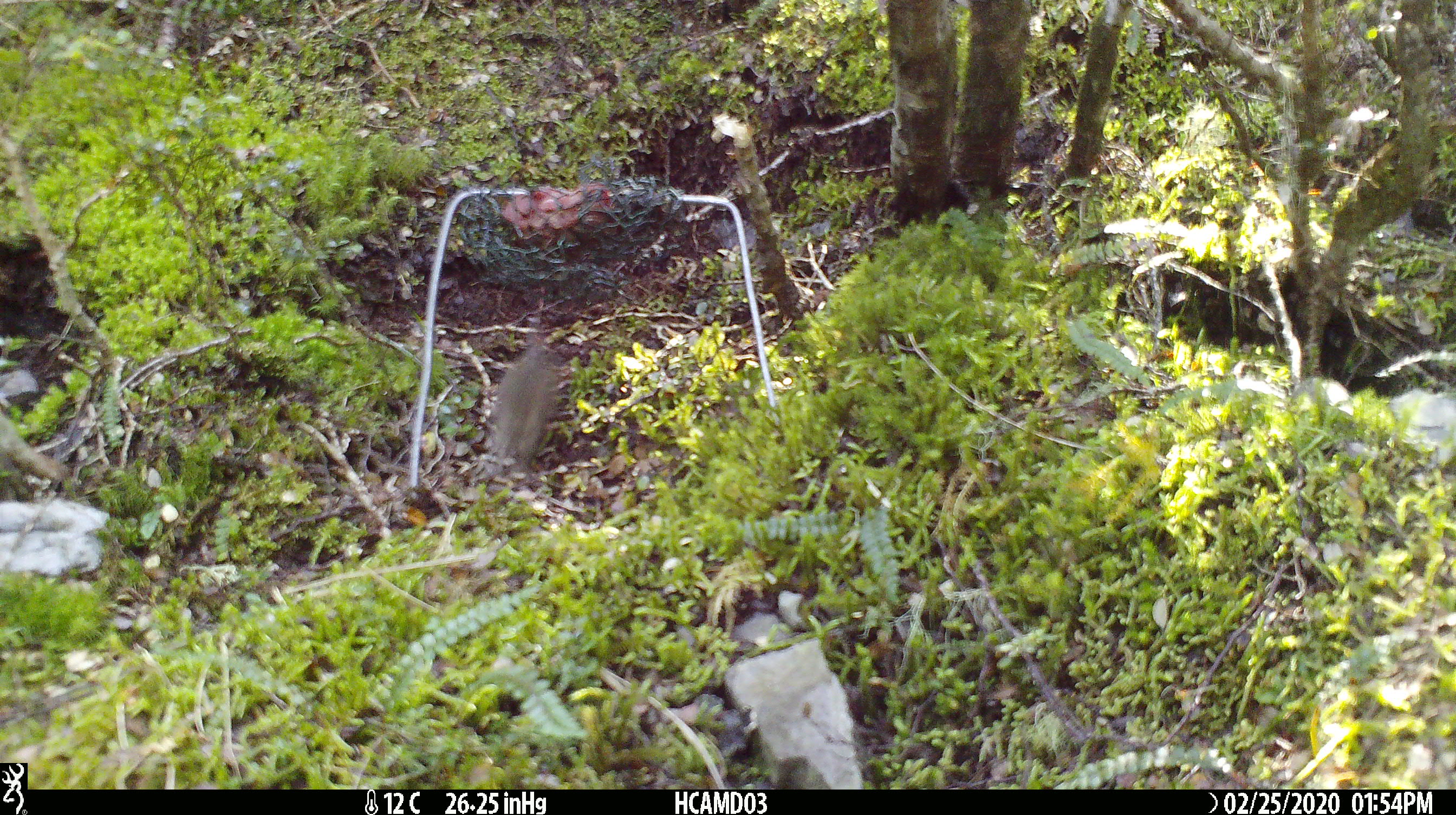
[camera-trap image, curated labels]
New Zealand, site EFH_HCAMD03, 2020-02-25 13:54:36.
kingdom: Animalia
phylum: Chordata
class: Mammalia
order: Rodentia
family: Muridae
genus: Mus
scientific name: Mus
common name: mouse